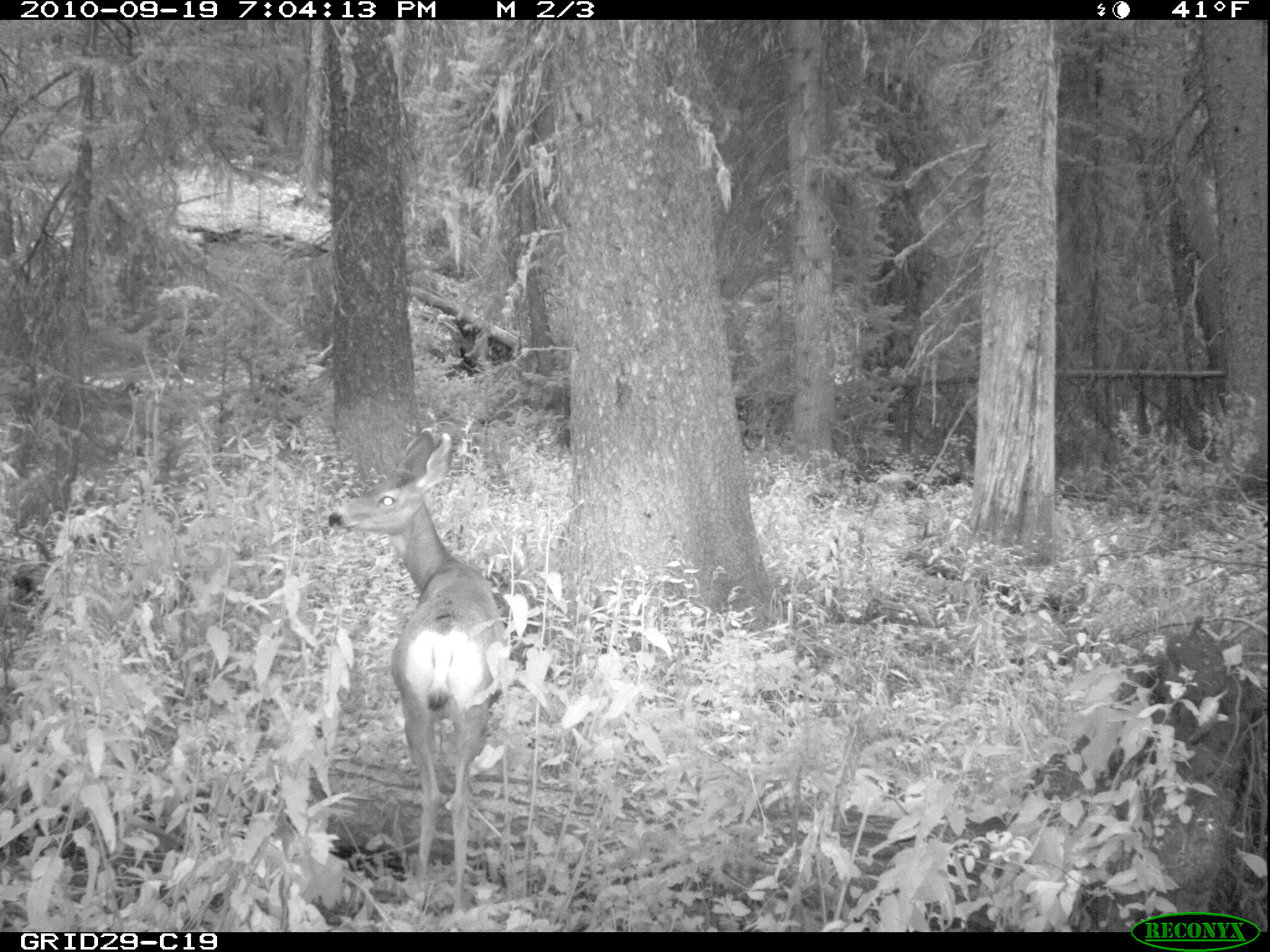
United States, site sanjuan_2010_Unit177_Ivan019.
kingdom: Animalia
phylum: Chordata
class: Mammalia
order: Artiodactyla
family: Cervidae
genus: Odocoileus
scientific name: Odocoileus hemionus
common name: mule deer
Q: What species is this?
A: Odocoileus hemionus (mule deer).